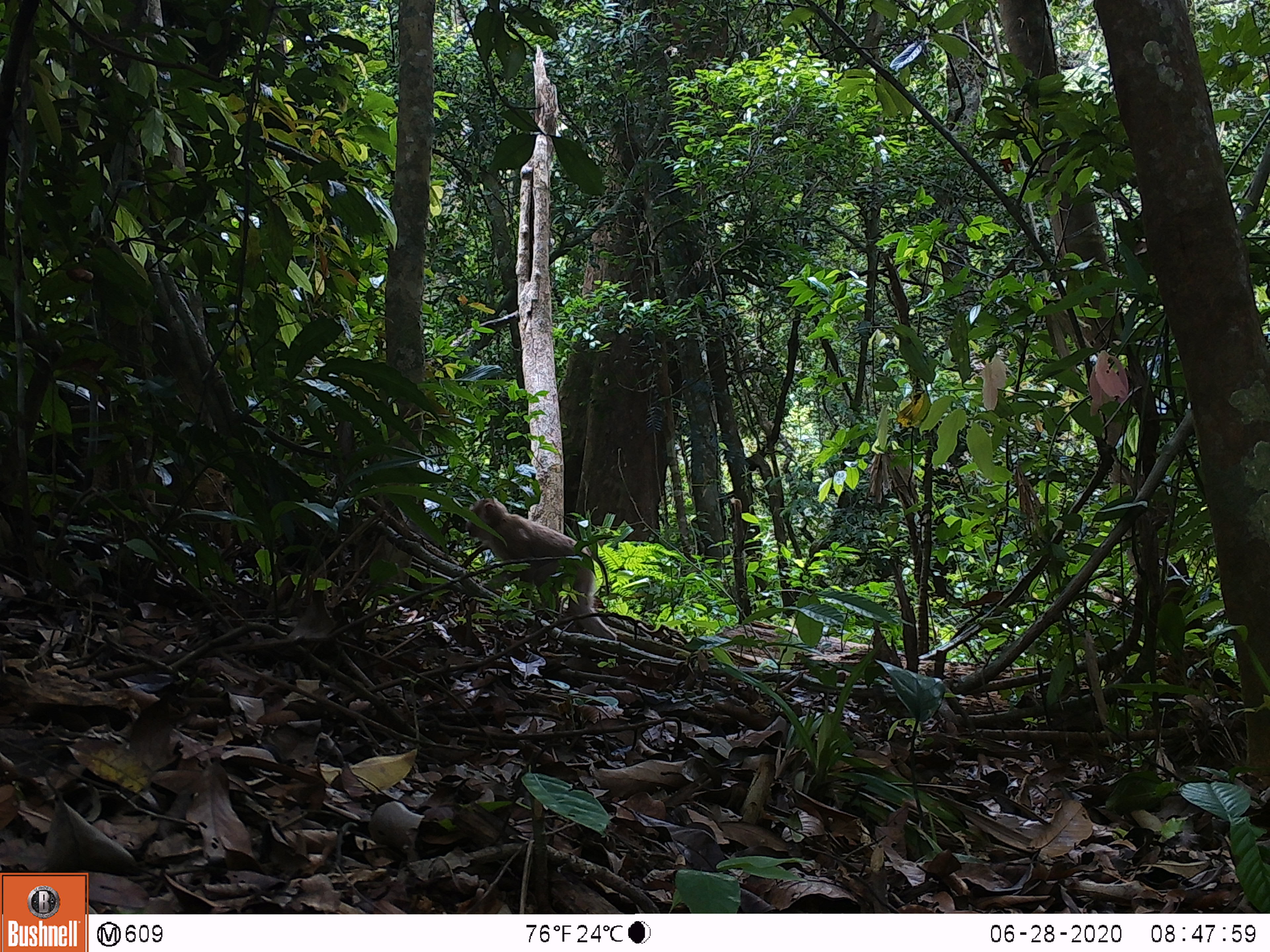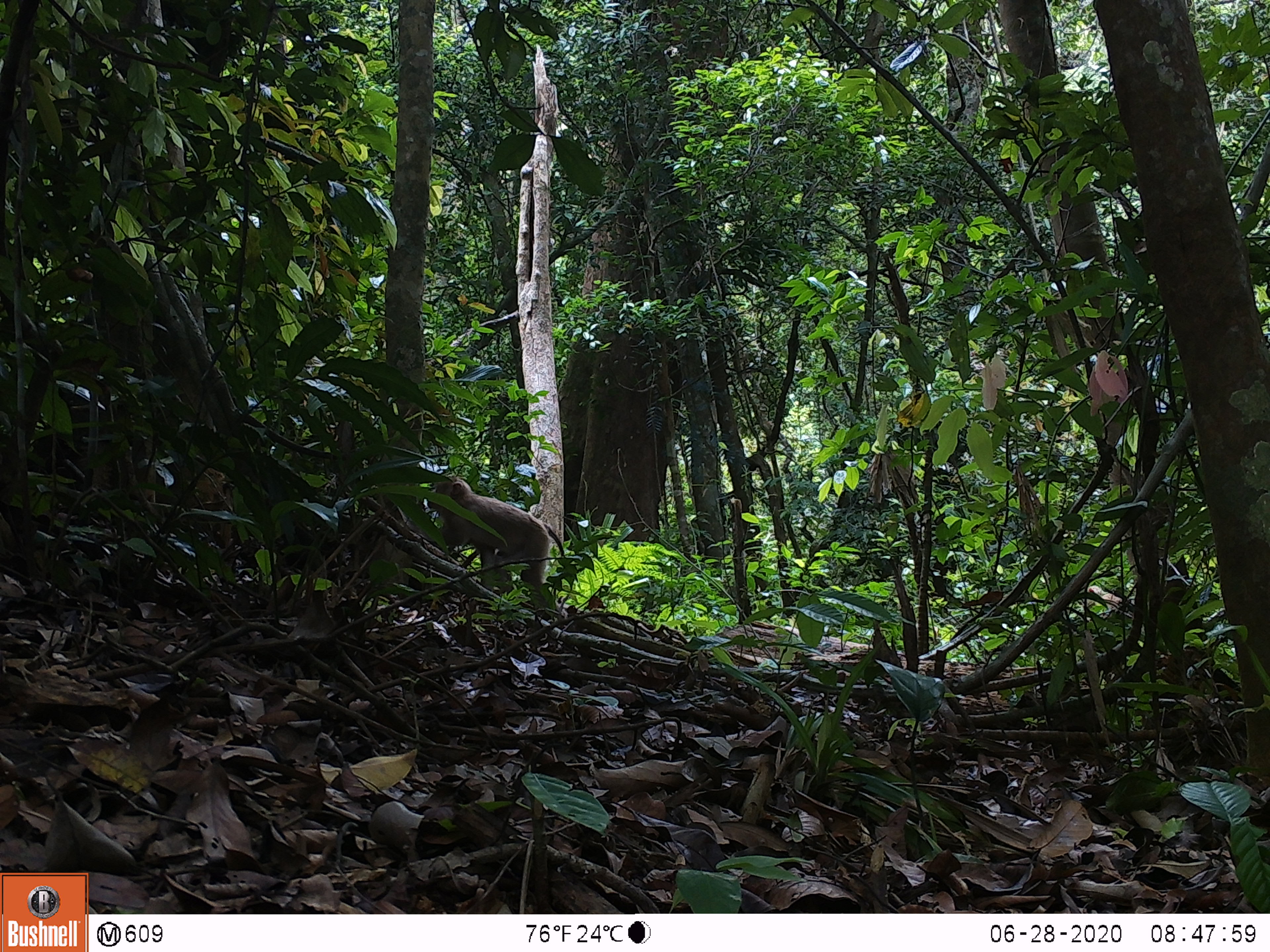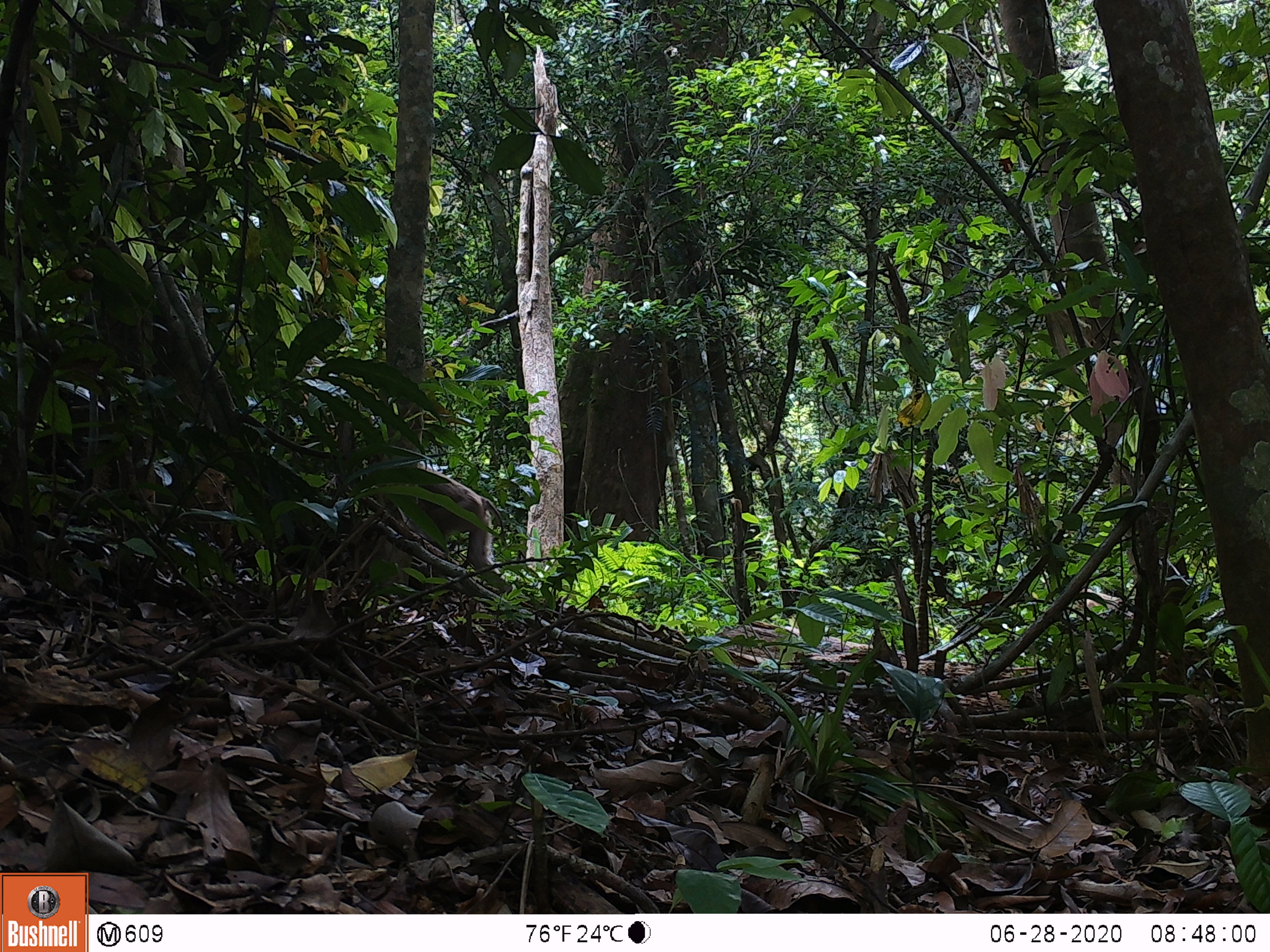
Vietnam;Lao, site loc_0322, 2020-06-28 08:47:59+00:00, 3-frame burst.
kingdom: Animalia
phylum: Chordata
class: Mammalia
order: Primates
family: Cercopithecidae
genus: Macaca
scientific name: Macaca nemestrina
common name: pig-tailed macaque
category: pig tailed macaque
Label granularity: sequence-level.